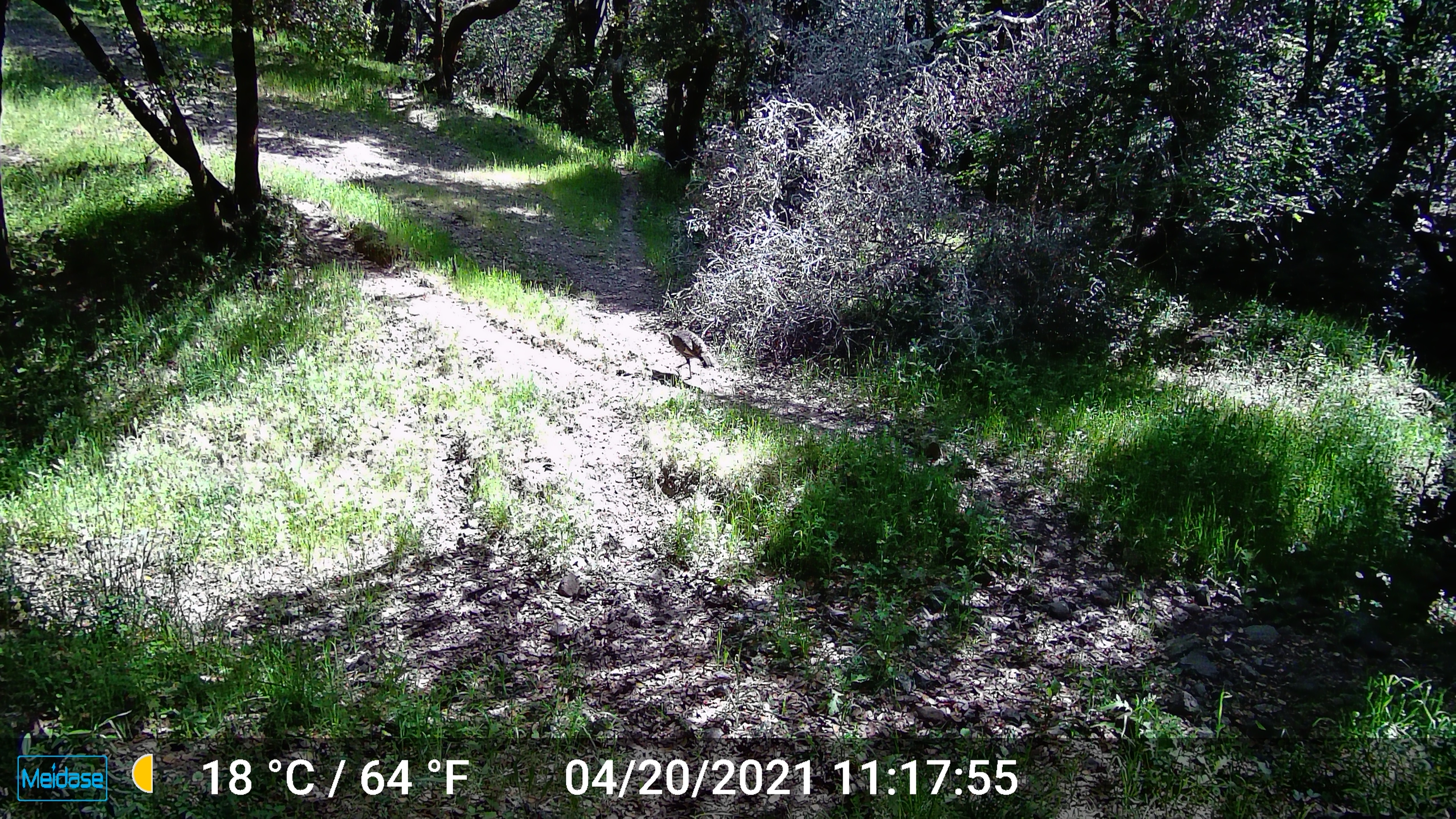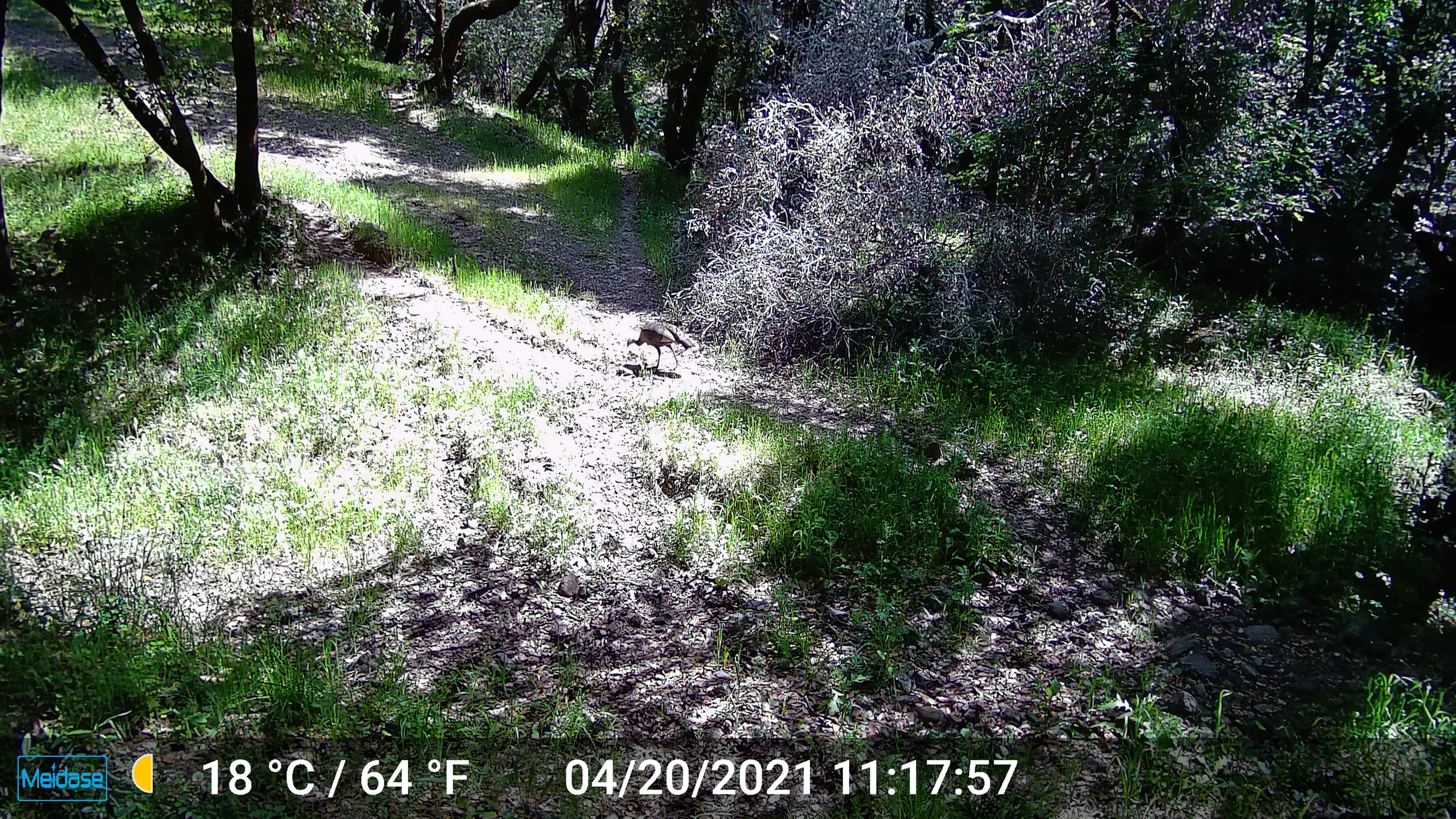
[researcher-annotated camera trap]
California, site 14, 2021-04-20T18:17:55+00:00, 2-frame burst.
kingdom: Animalia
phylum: Chordata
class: Aves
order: Galliformes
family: Phasianidae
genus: Meleagris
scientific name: Meleagris gallopavo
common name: turkey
Turkey (Meleagris gallopavo).